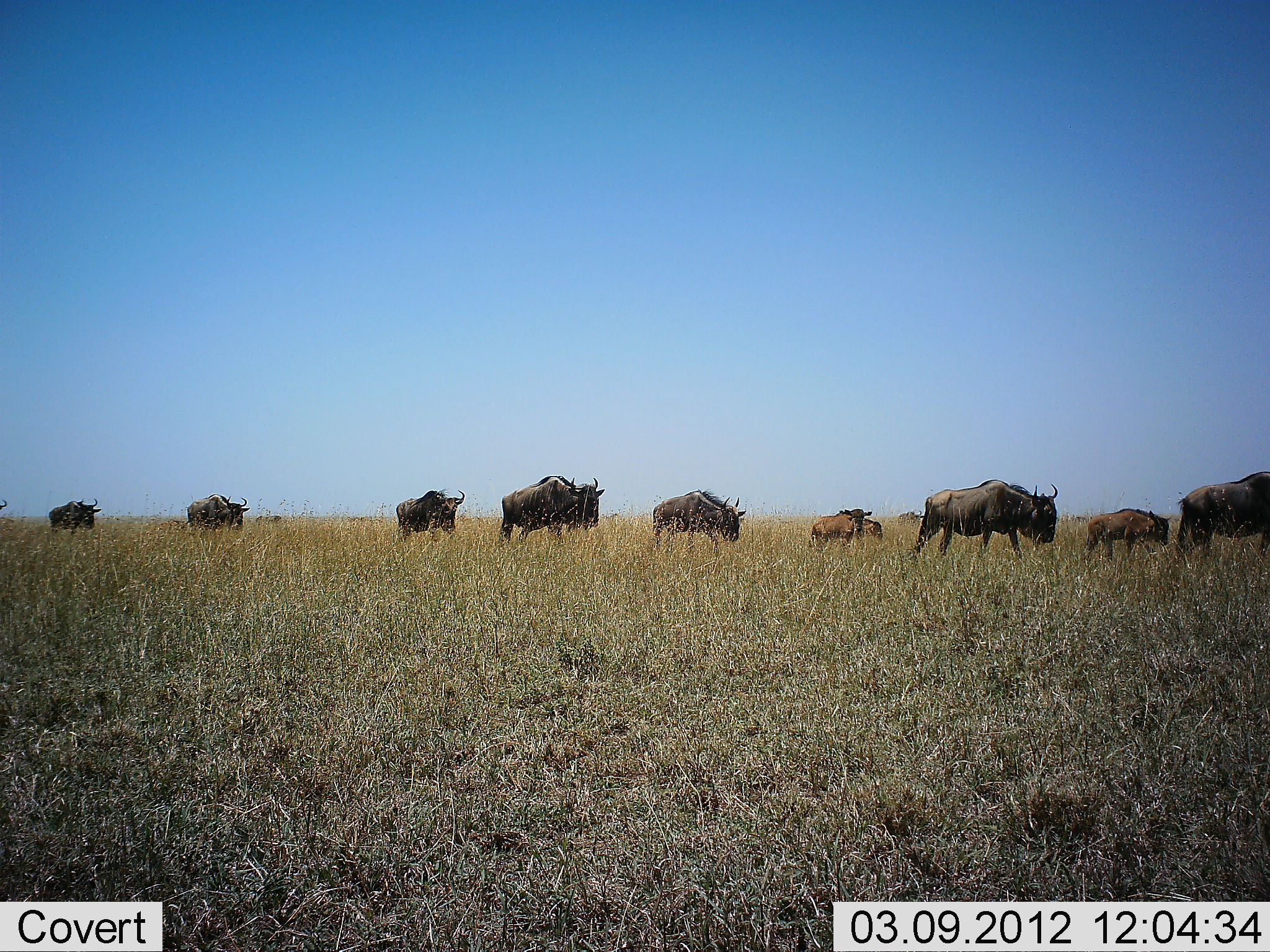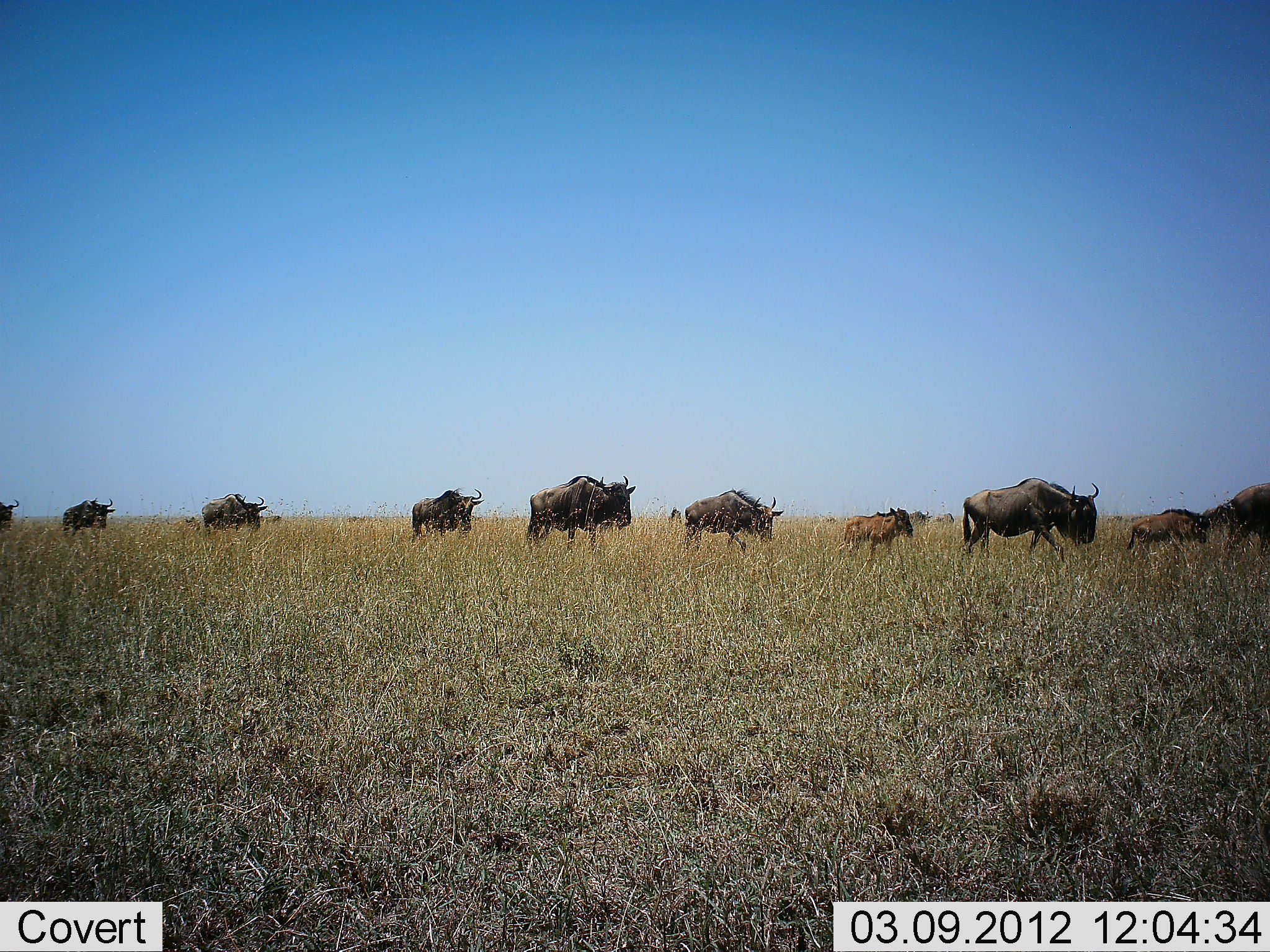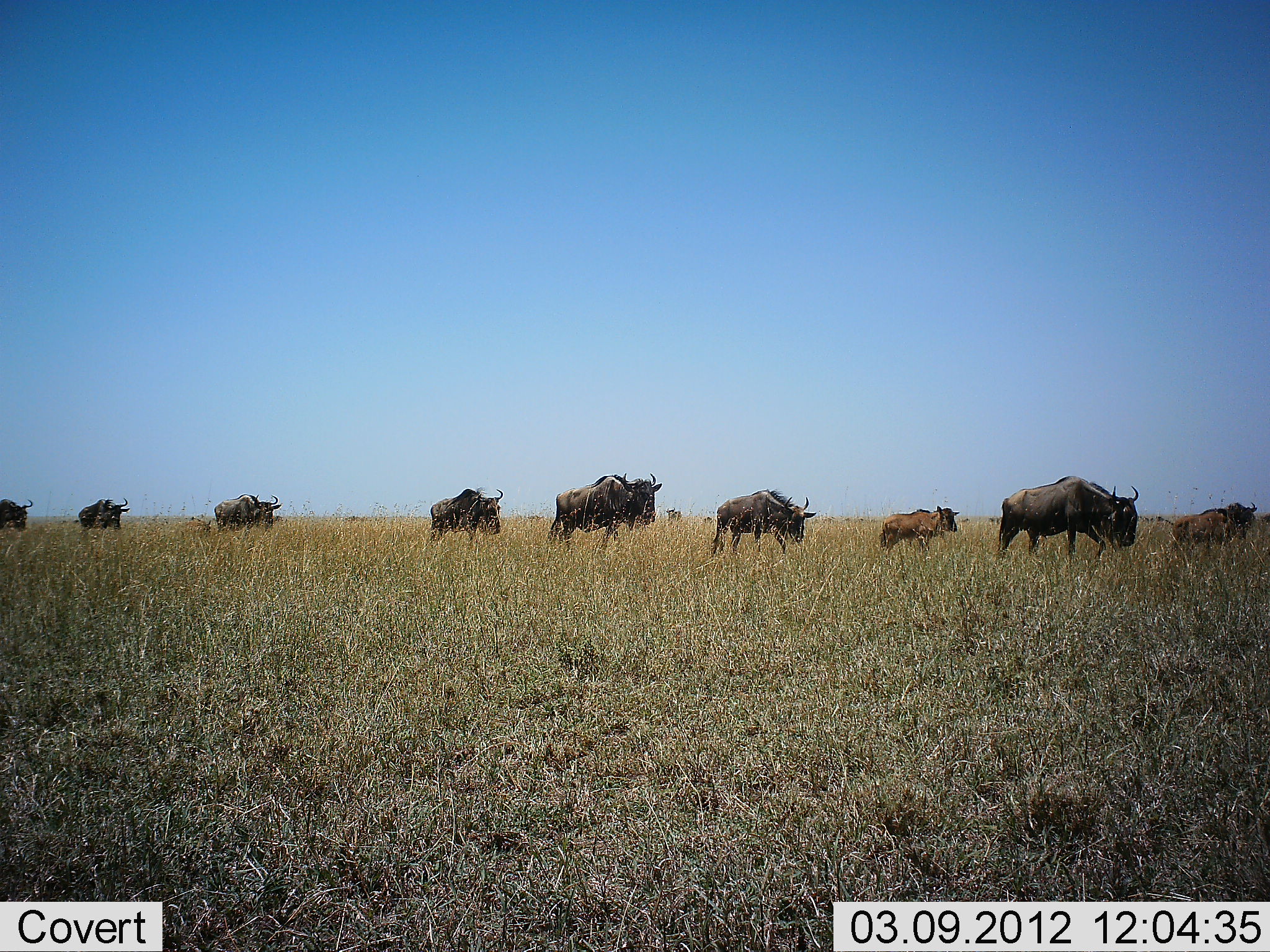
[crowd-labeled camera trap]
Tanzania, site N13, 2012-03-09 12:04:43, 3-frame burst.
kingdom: Animalia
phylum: Chordata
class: Mammalia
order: Artiodactyla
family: Bovidae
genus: Connochaetes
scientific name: Connochaetes taurinus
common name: blue wildebeest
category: wildebeest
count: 10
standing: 4%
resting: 0%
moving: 96%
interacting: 0%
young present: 62%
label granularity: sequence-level